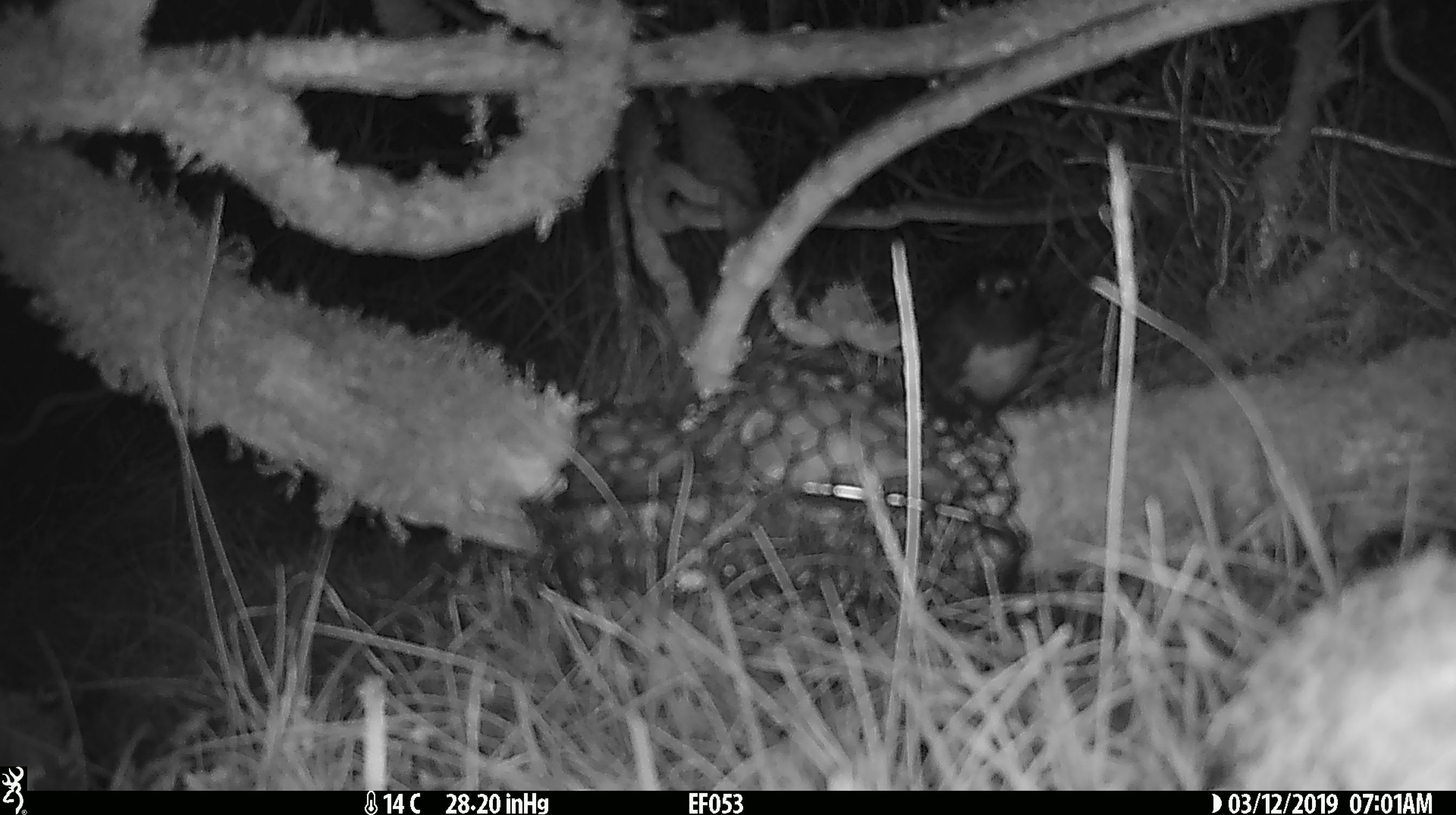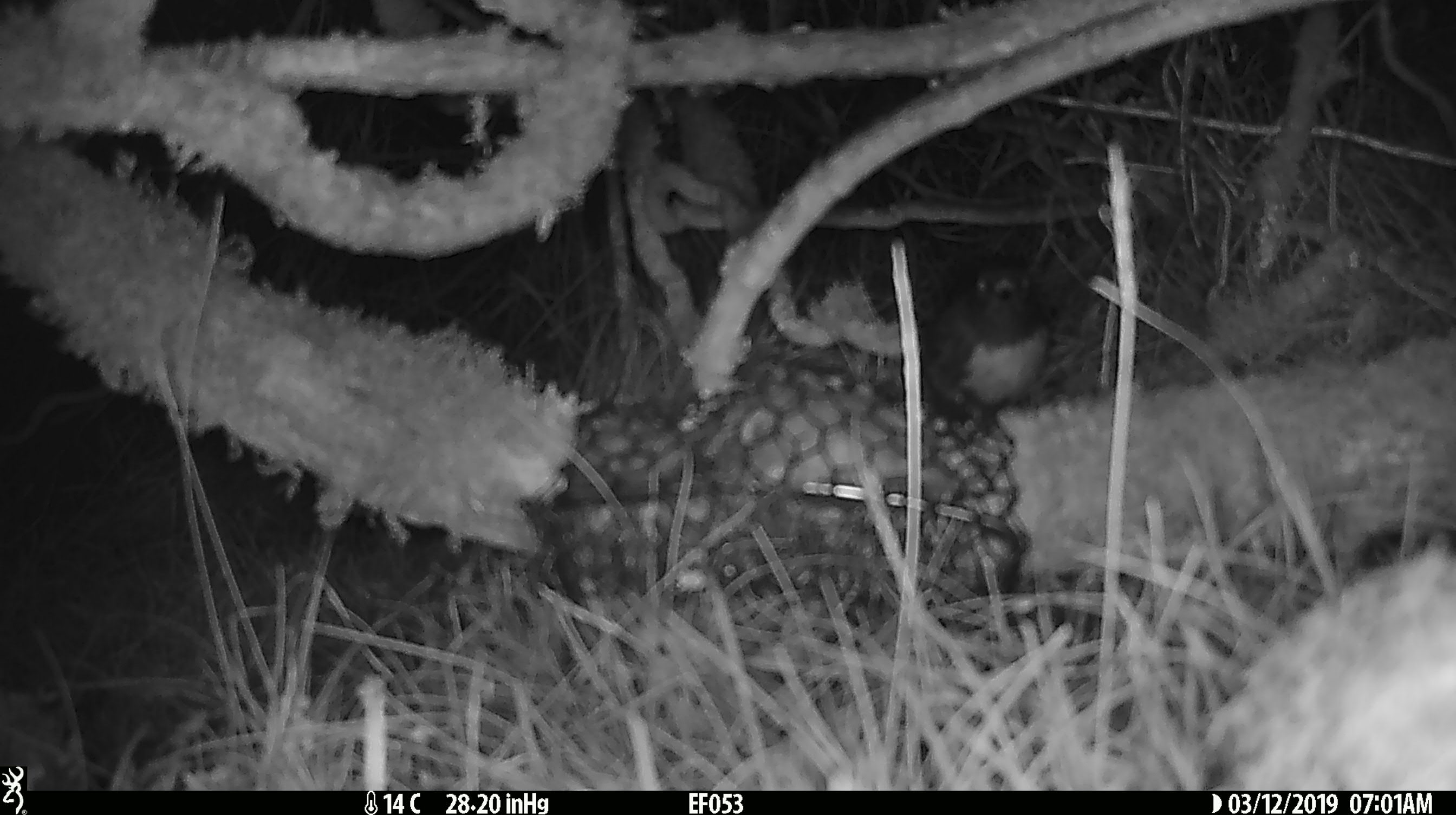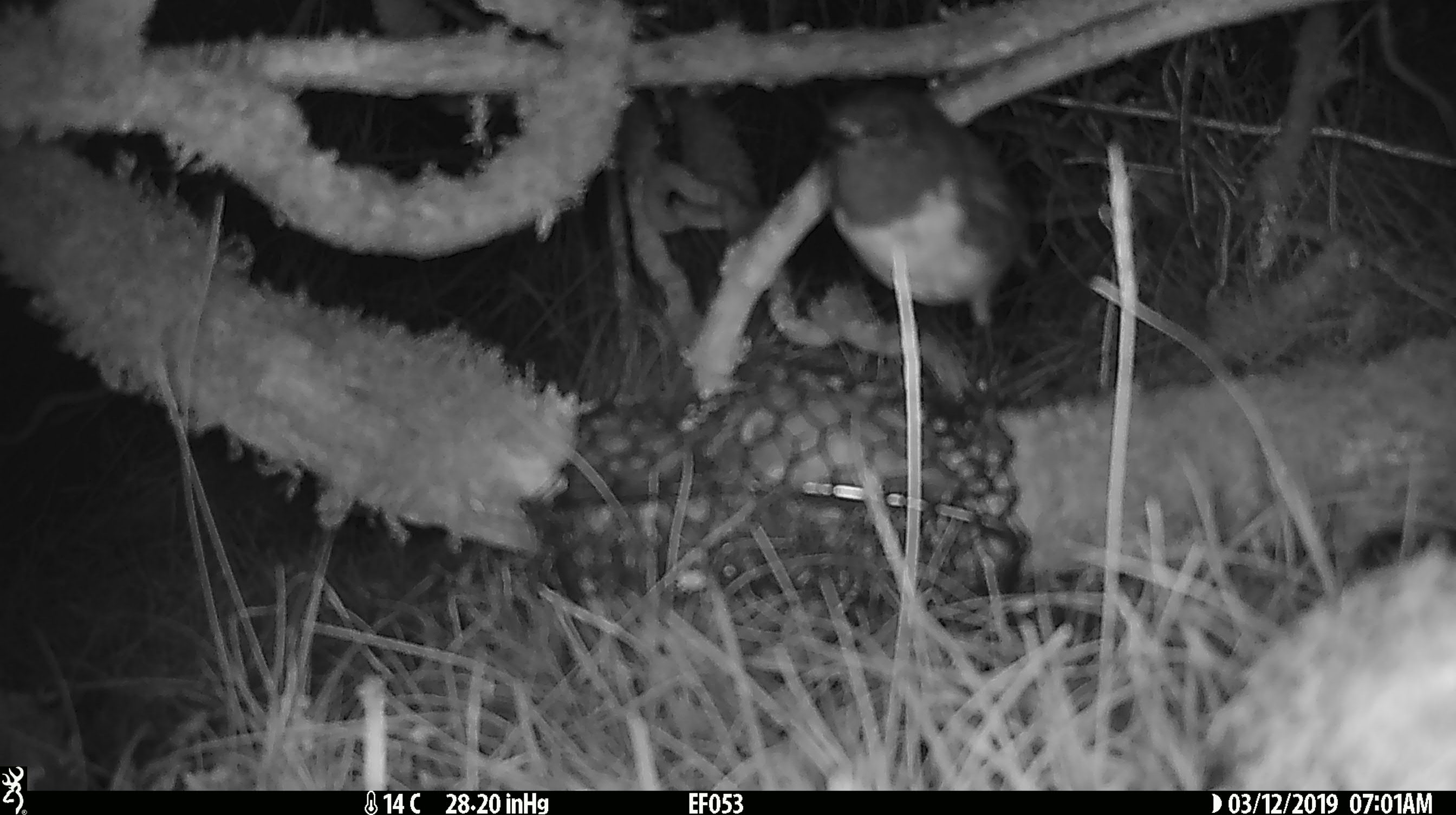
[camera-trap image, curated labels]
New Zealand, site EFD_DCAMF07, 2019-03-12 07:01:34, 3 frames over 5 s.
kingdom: Animalia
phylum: Chordata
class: Aves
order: Passeriformes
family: Petroicidae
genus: Petroica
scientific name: Petroica australis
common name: new zealand robin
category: robin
Robin (new zealand robin) (Petroica australis).